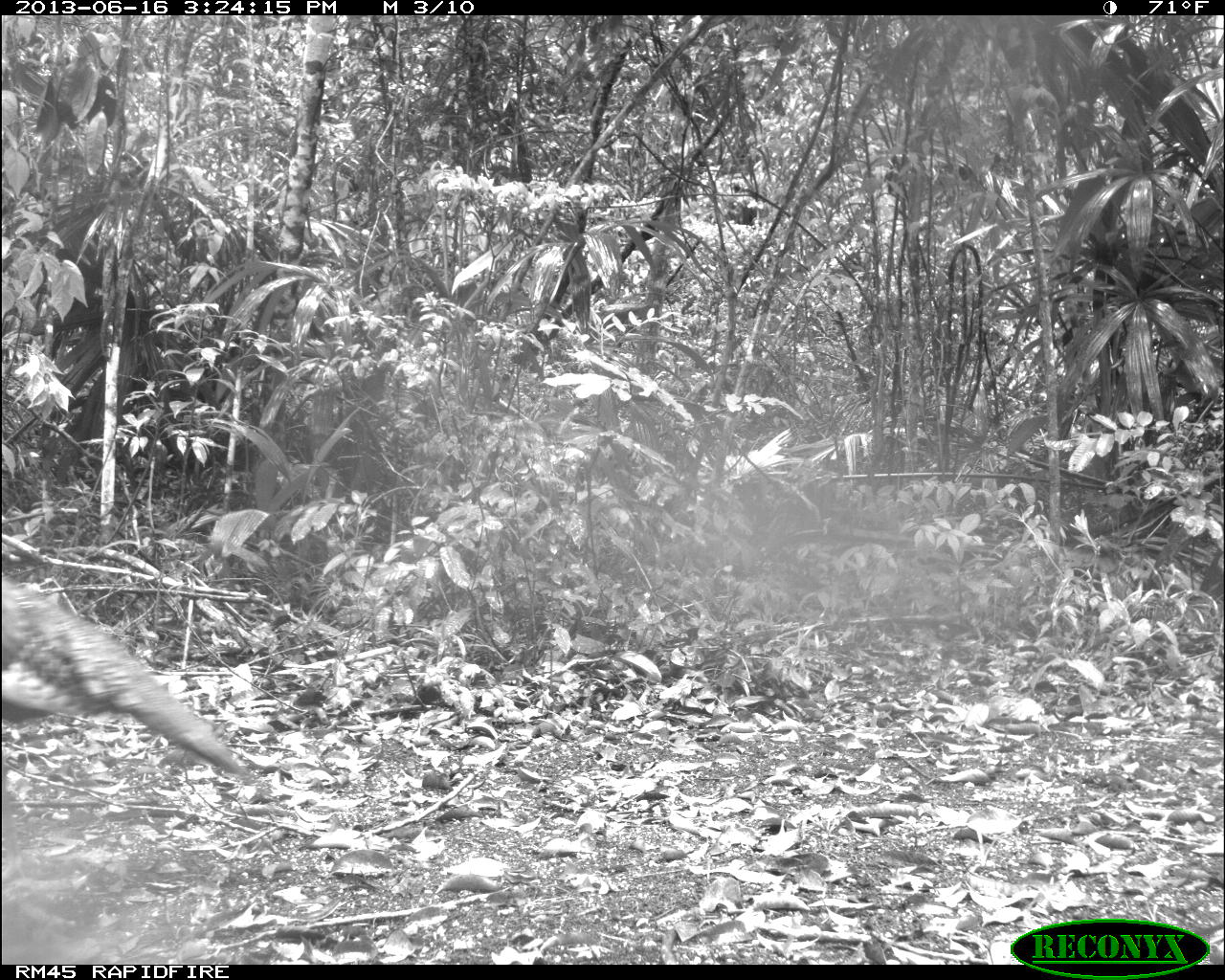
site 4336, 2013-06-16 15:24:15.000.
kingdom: Animalia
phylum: Chordata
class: Aves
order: Galliformes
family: Phasianidae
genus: Meleagris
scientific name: Meleagris ocellata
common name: ocellated turkey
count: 1